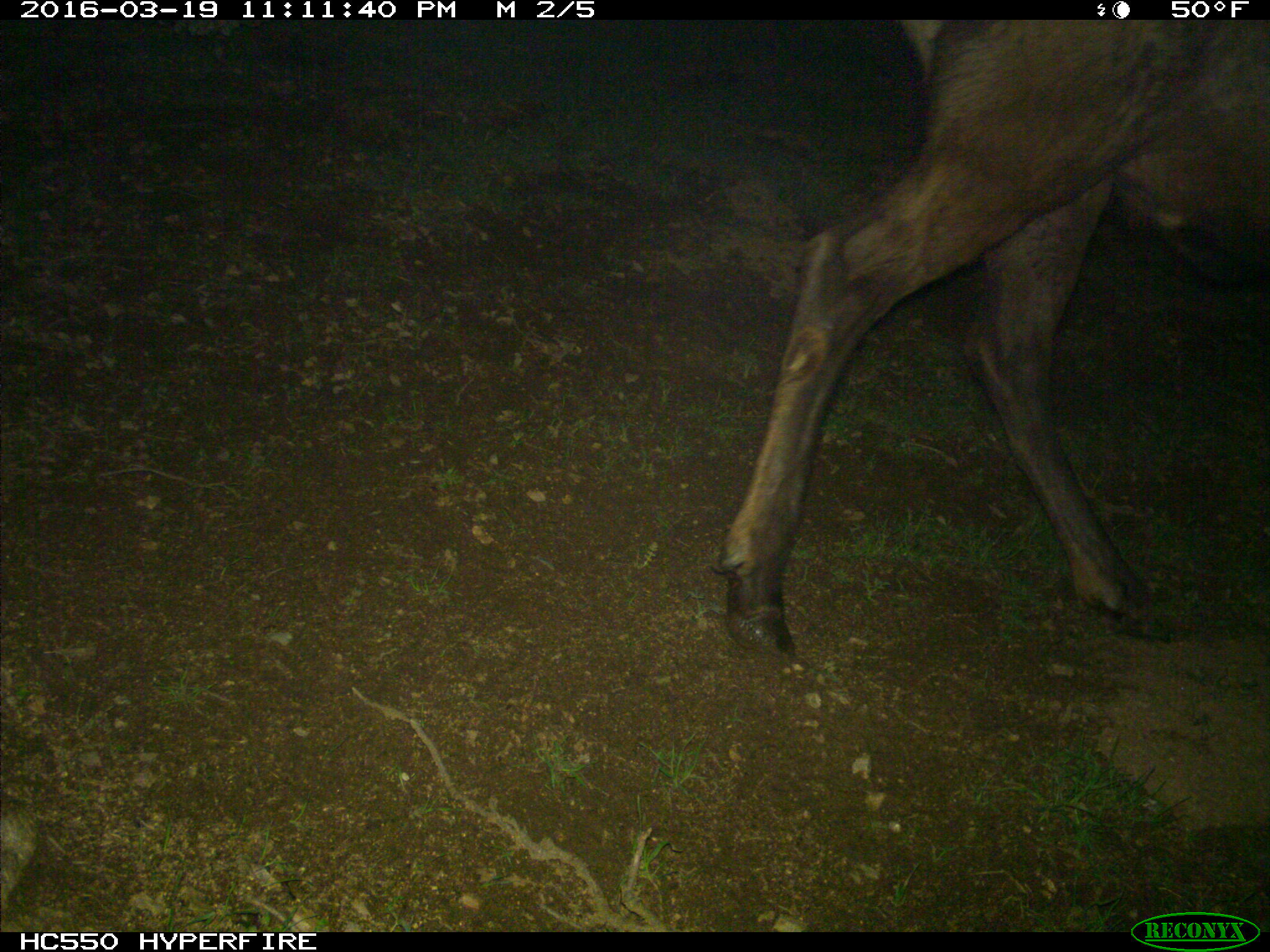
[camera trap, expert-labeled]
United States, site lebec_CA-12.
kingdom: Animalia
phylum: Chordata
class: Mammalia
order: Artiodactyla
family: Cervidae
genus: Cervus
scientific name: Cervus canadensis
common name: elk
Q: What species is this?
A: Cervus canadensis (elk).